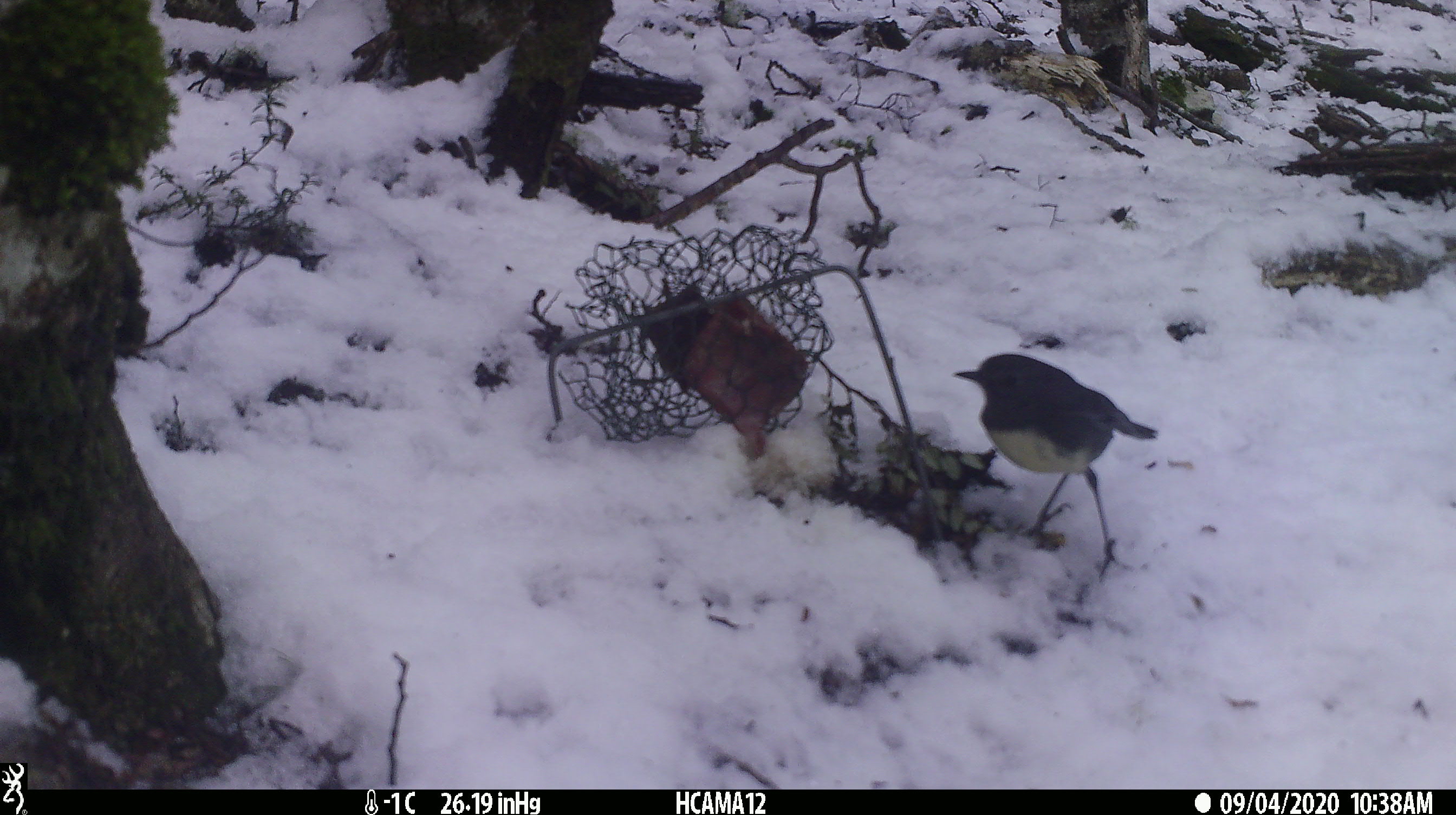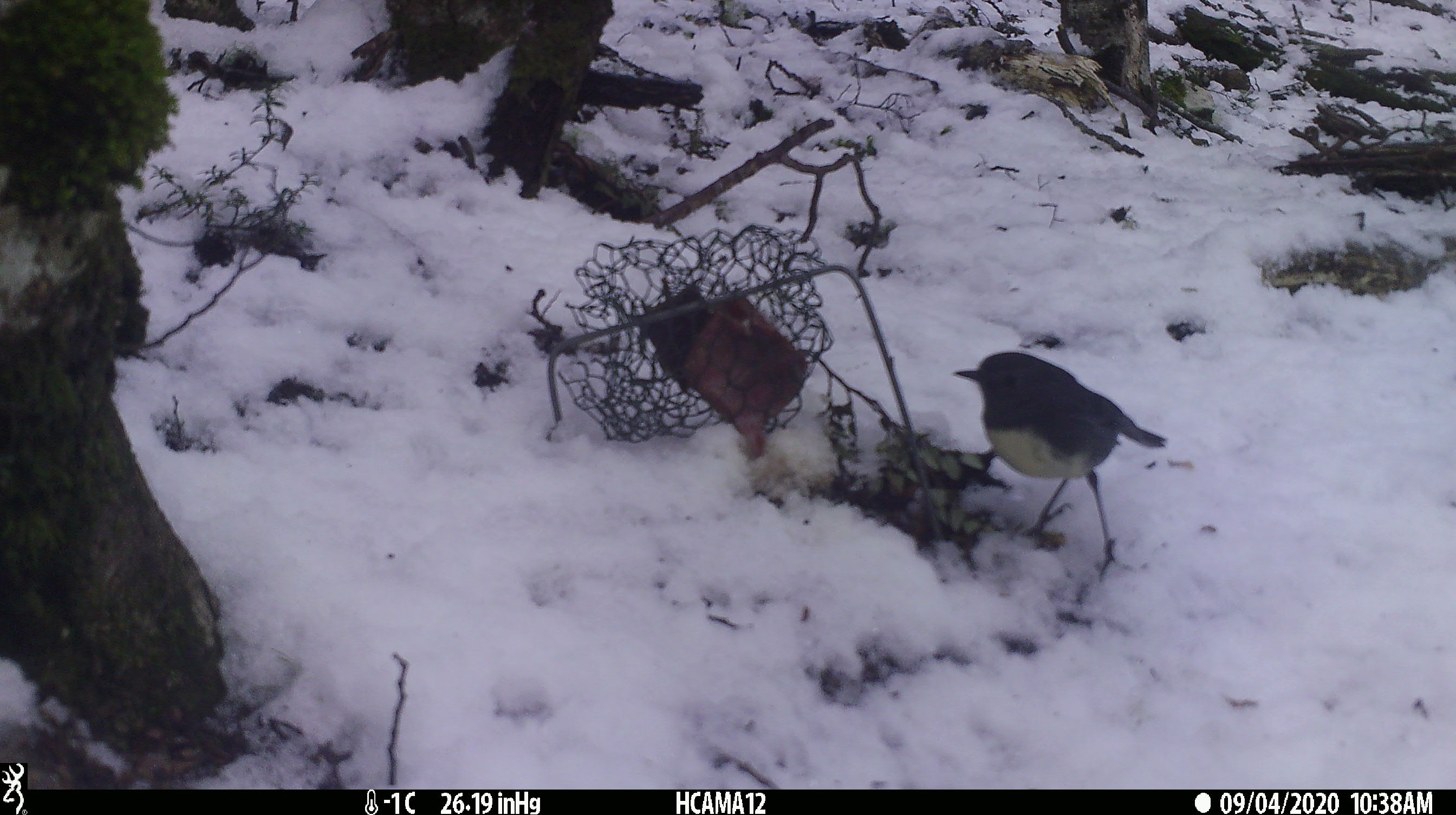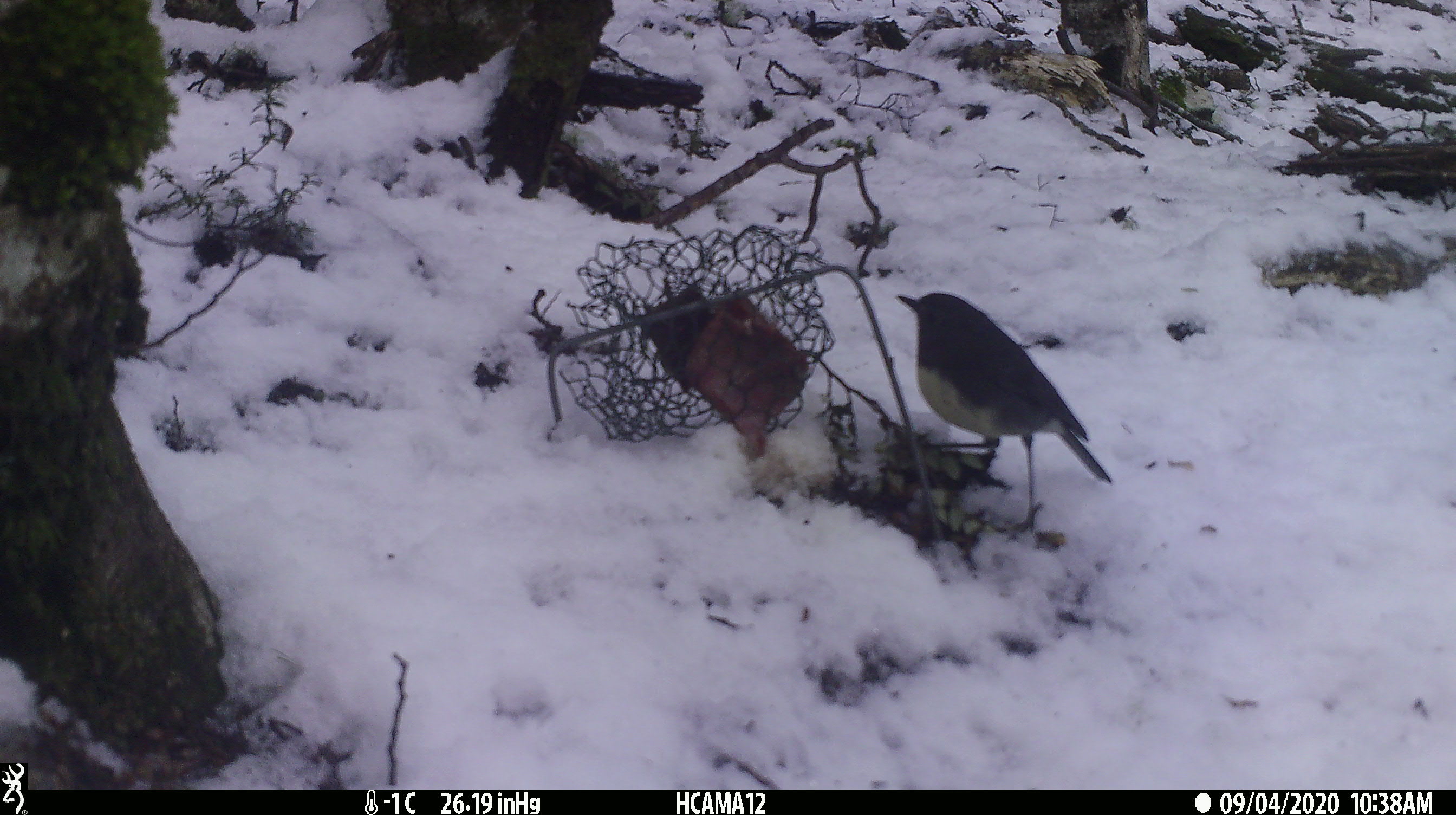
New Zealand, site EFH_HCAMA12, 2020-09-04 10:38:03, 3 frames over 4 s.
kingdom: Animalia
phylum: Chordata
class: Aves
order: Passeriformes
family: Petroicidae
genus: Petroica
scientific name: Petroica australis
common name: new zealand robin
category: robin